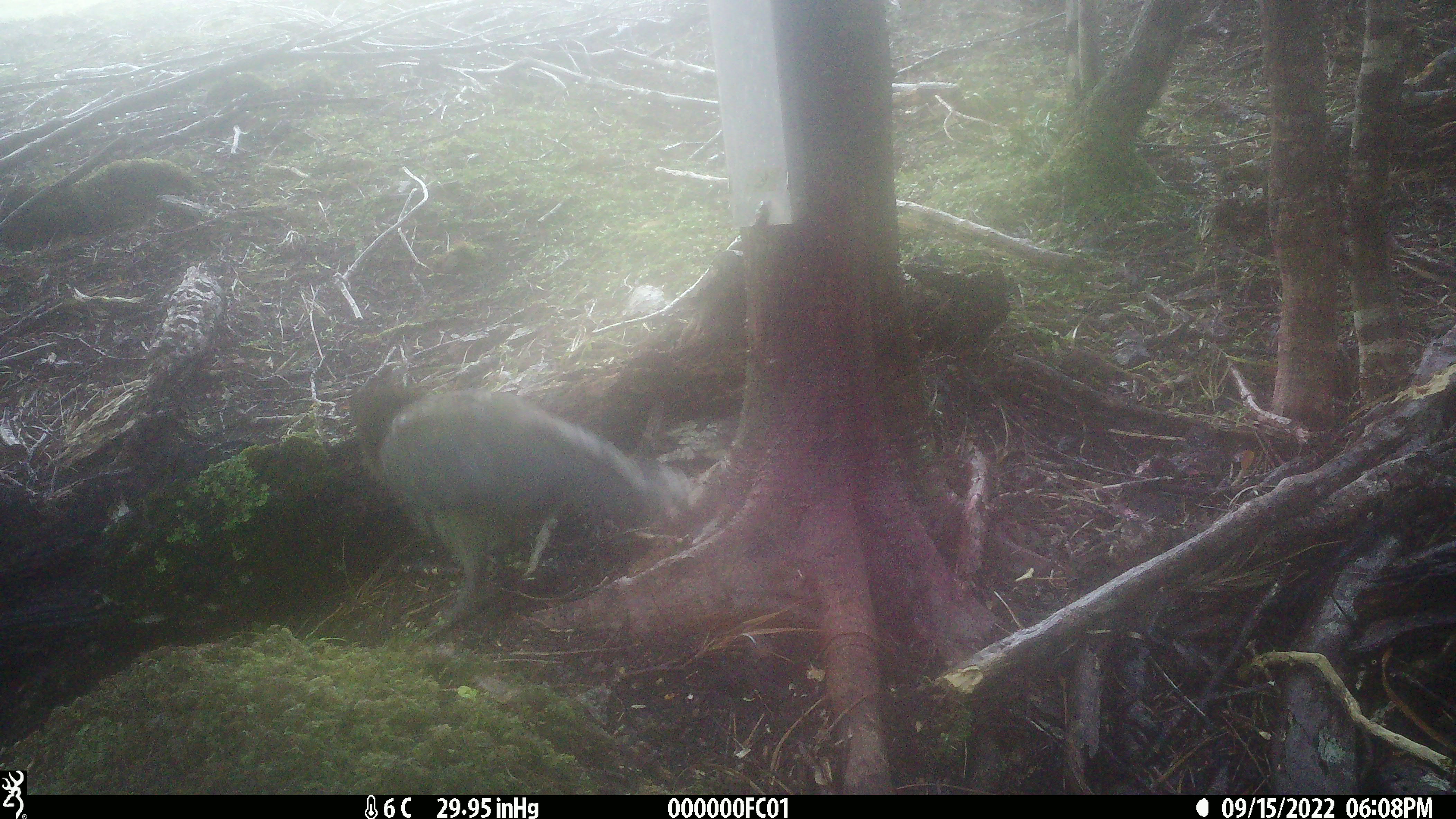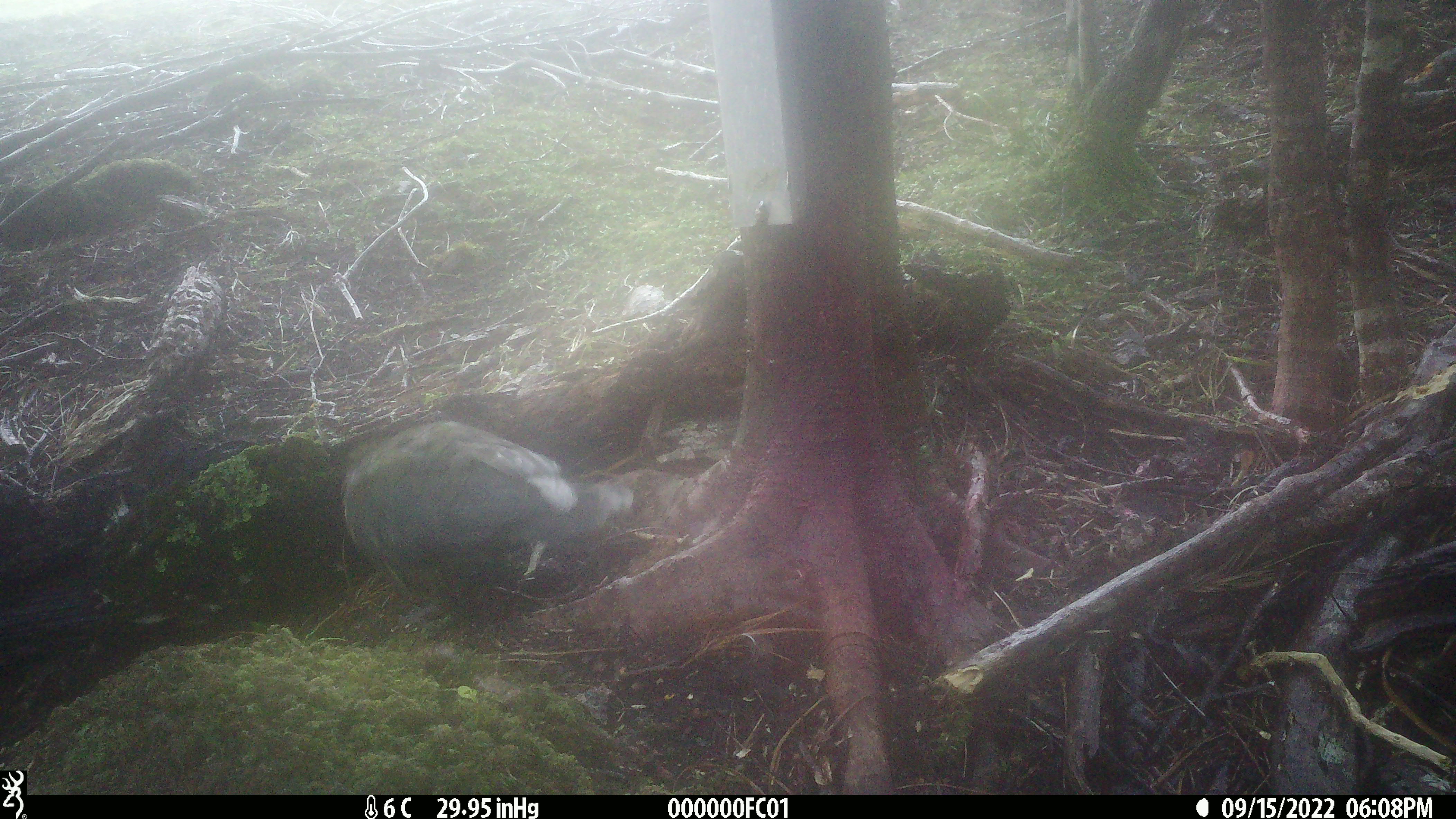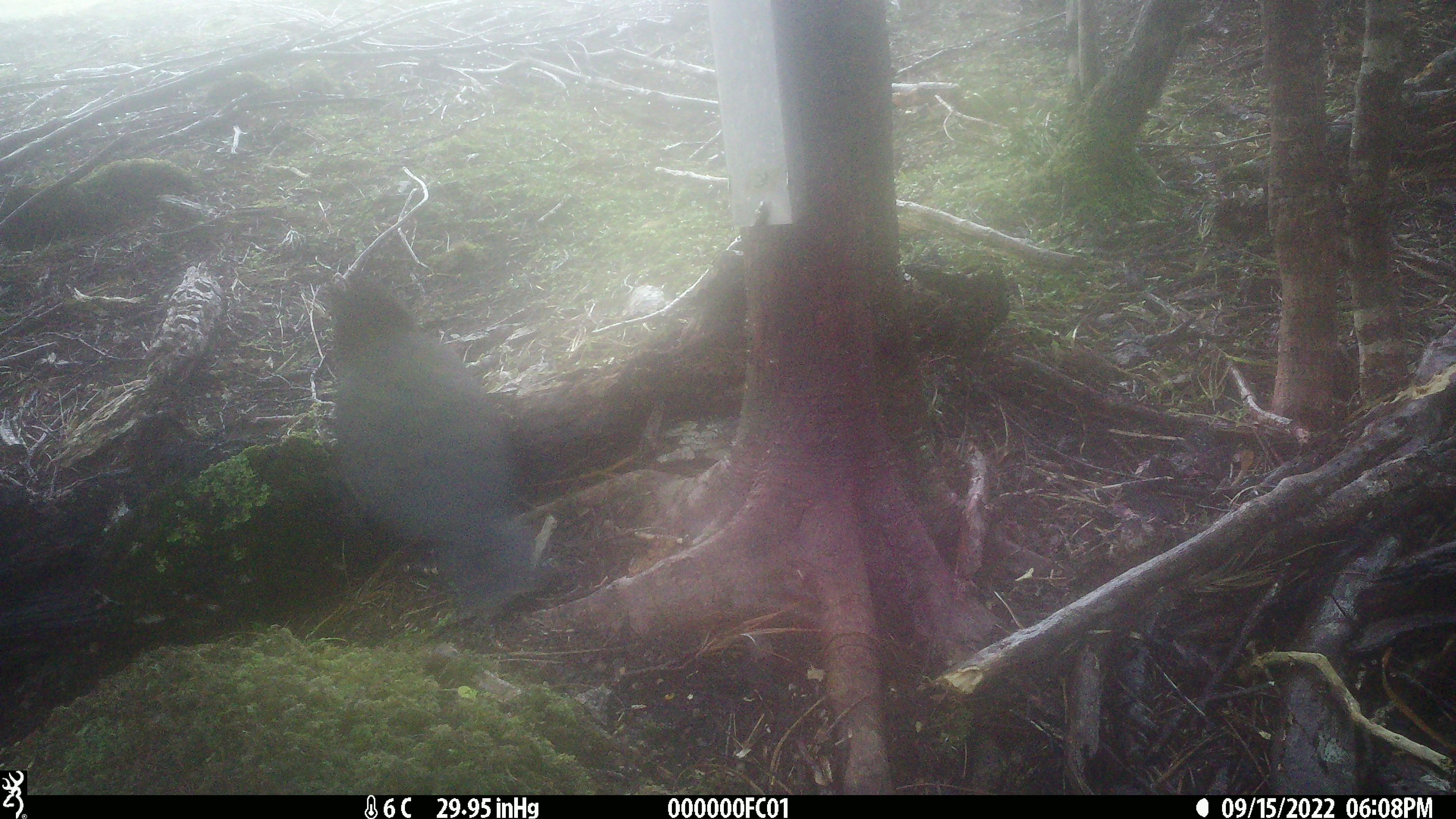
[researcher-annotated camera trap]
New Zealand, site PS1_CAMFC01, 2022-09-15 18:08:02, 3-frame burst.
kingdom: Animalia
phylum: Chordata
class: Aves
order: Psittaciformes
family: Strigopidae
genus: Nestor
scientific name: Nestor notabilis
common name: kea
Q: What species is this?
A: Kea (Nestor notabilis).